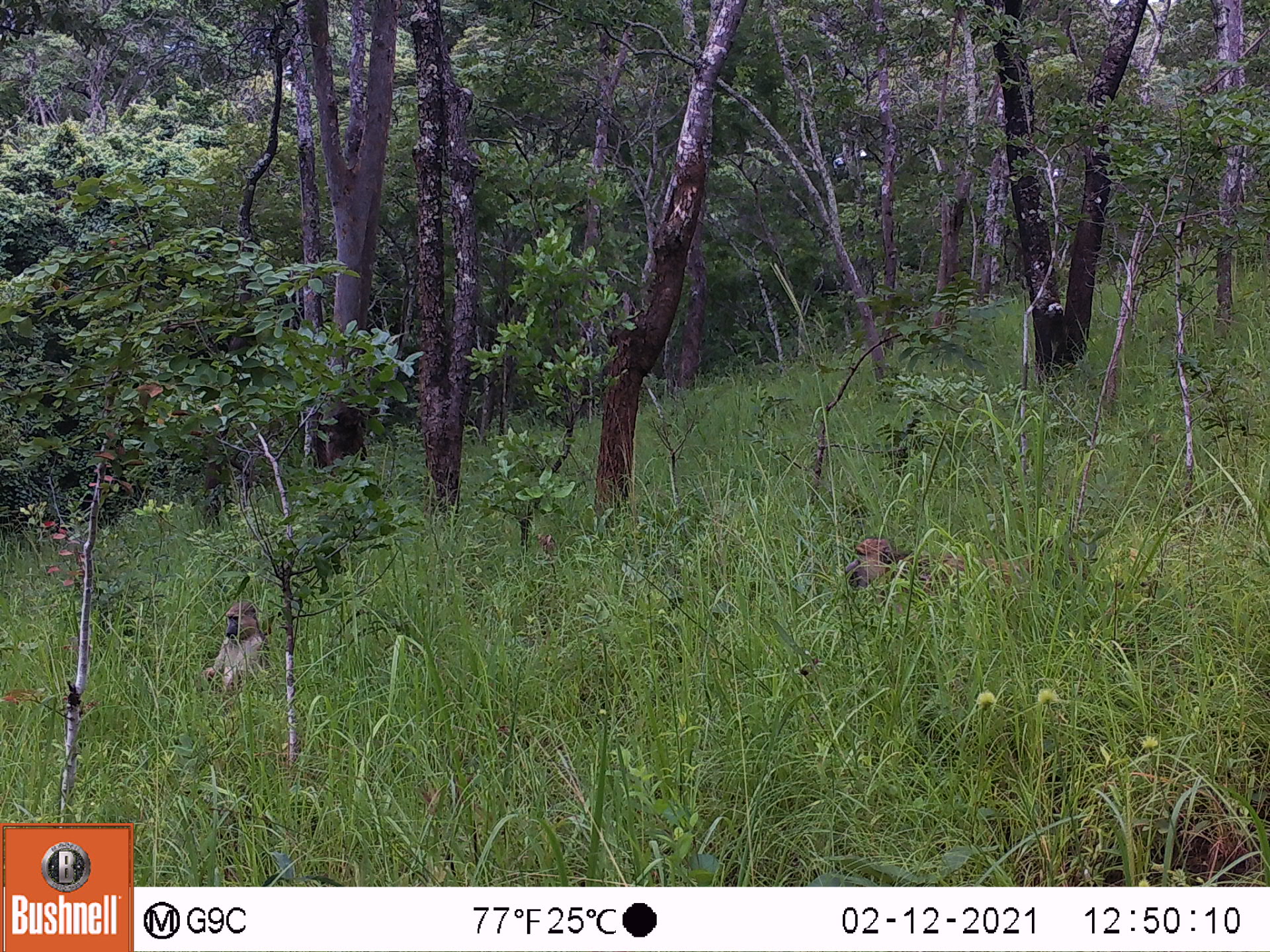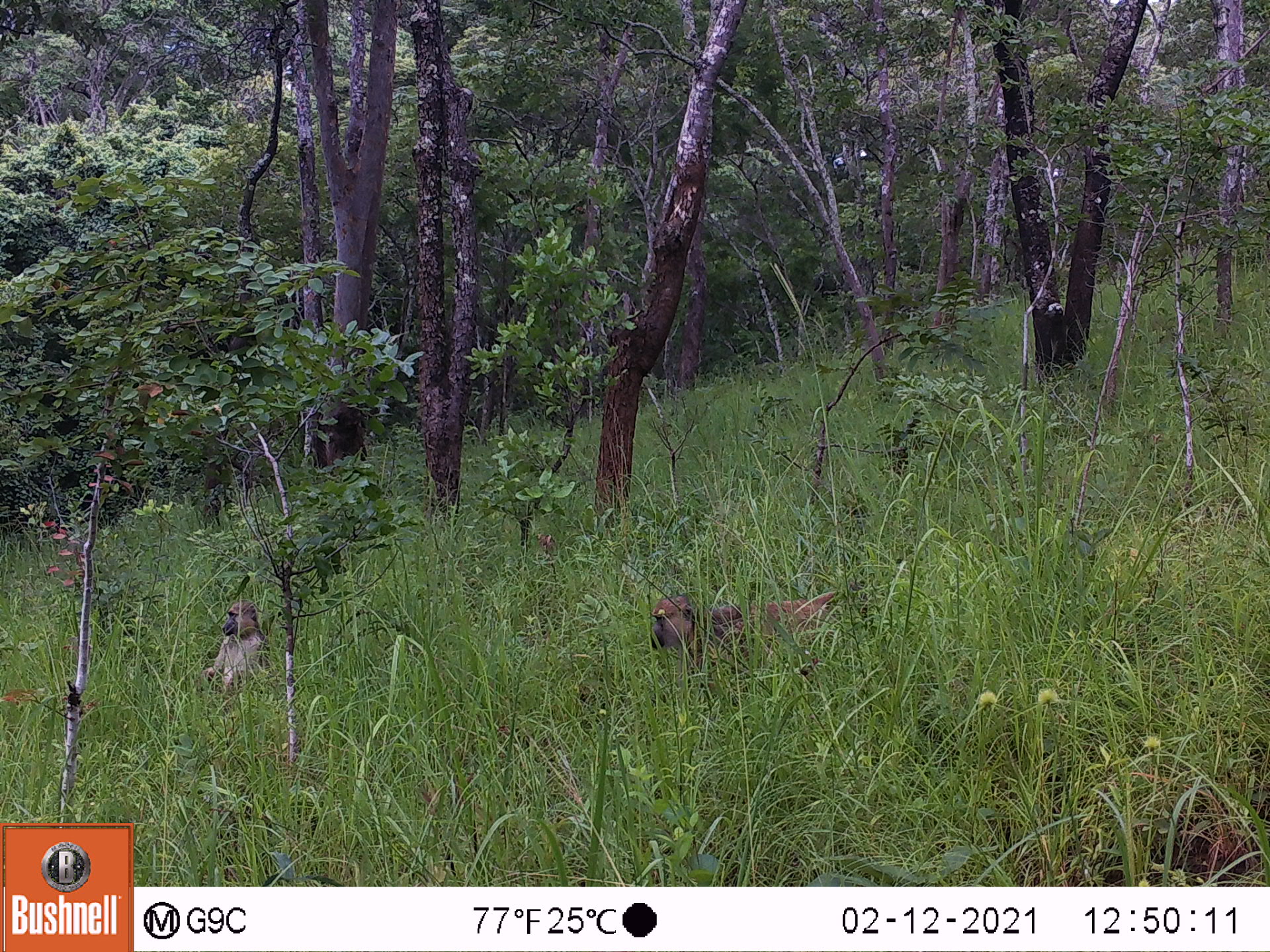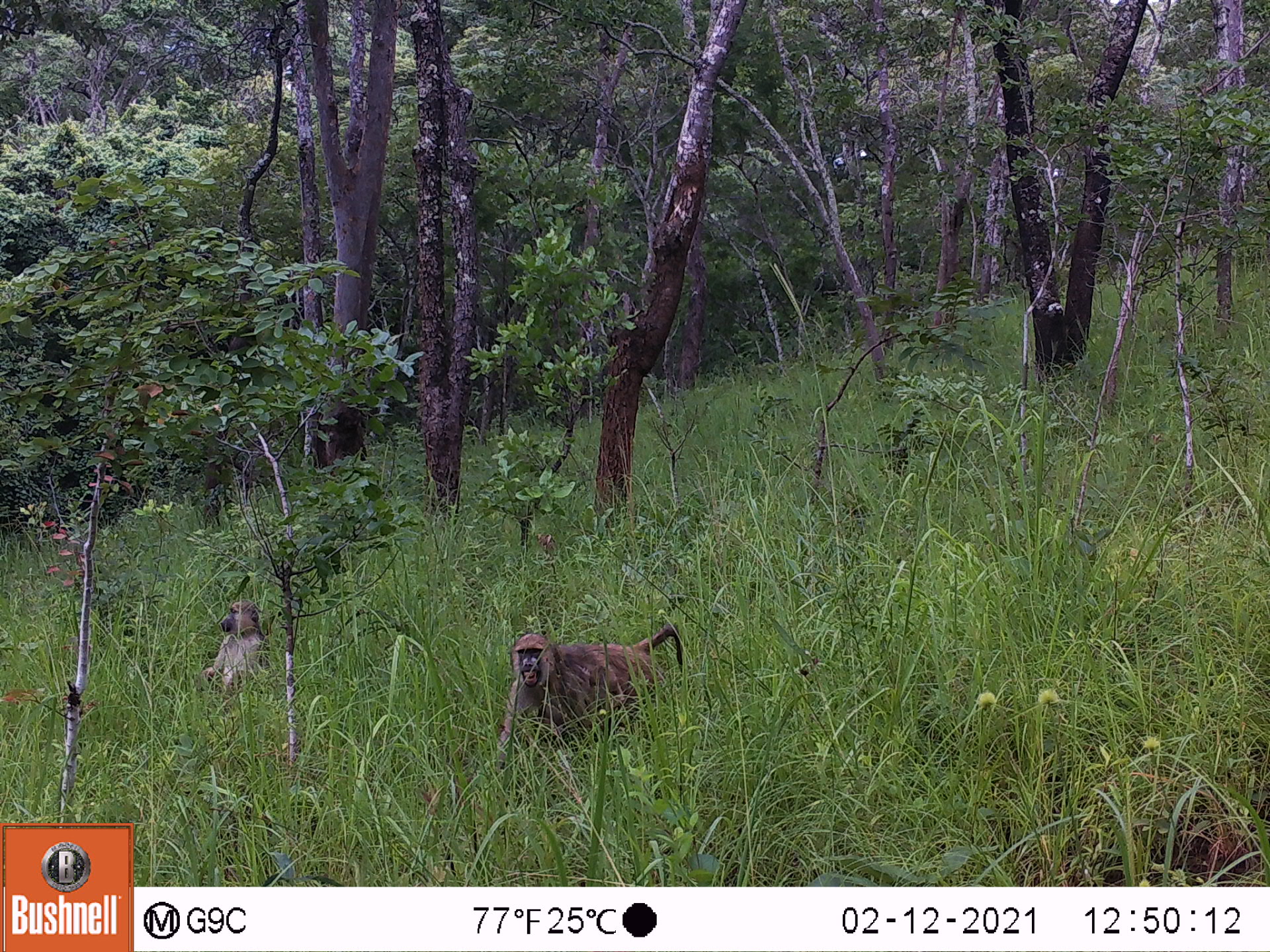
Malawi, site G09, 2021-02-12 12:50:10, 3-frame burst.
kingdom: Animalia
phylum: Chordata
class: Mammalia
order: Primates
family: Cercopithecidae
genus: Papio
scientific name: Papio cynocephalus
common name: yellow baboon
Yellow baboon (Papio cynocephalus), count 2.